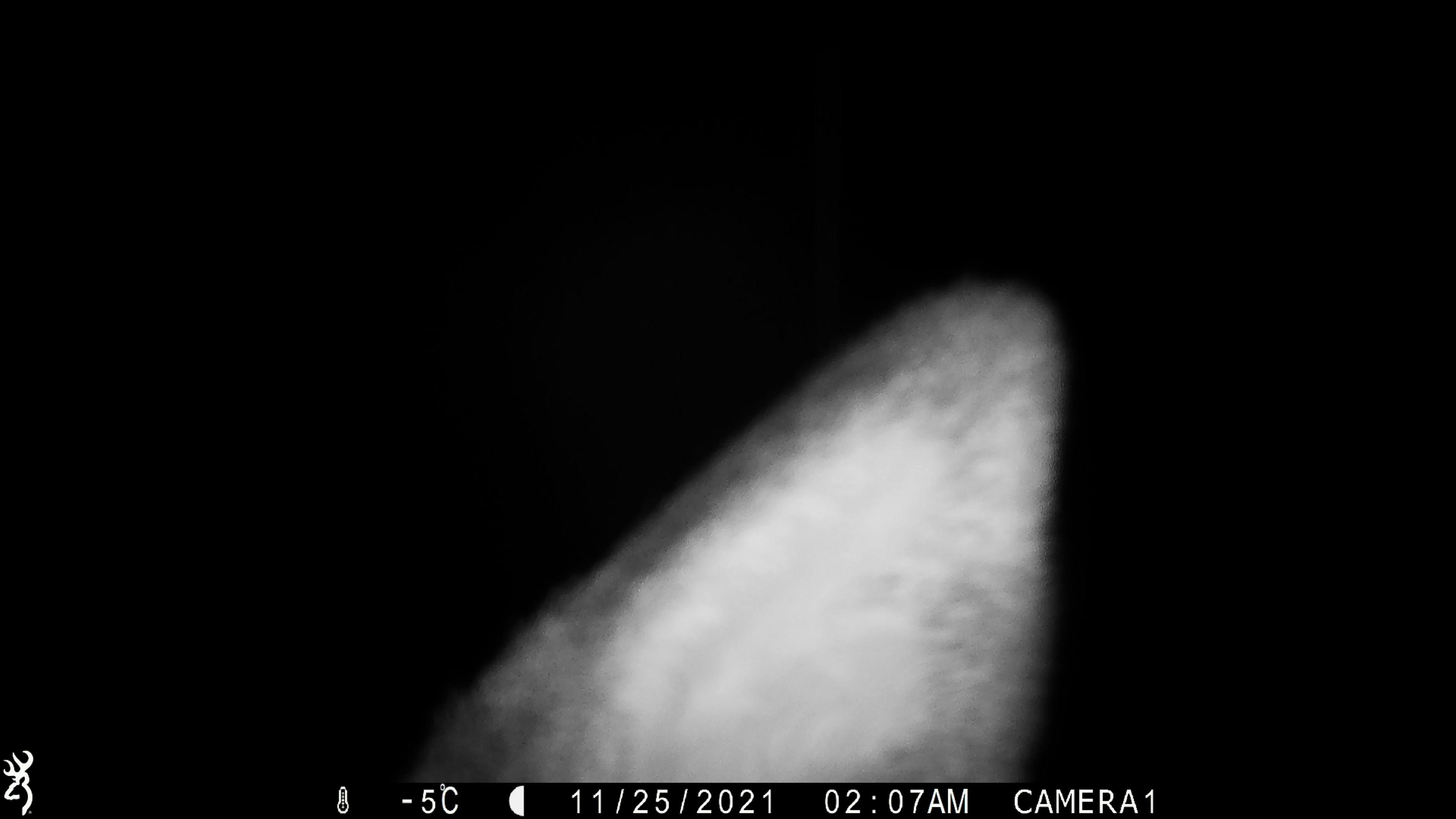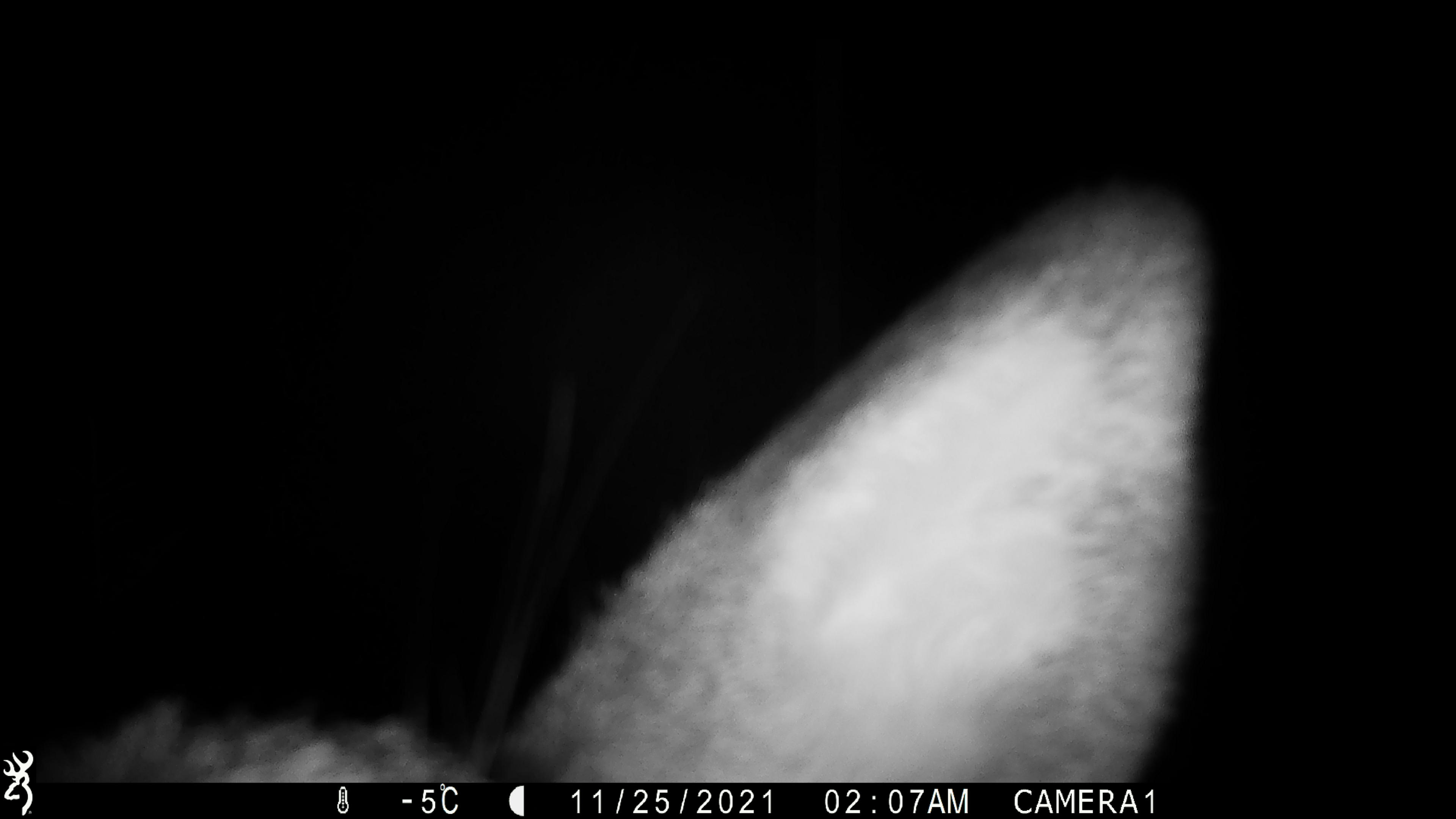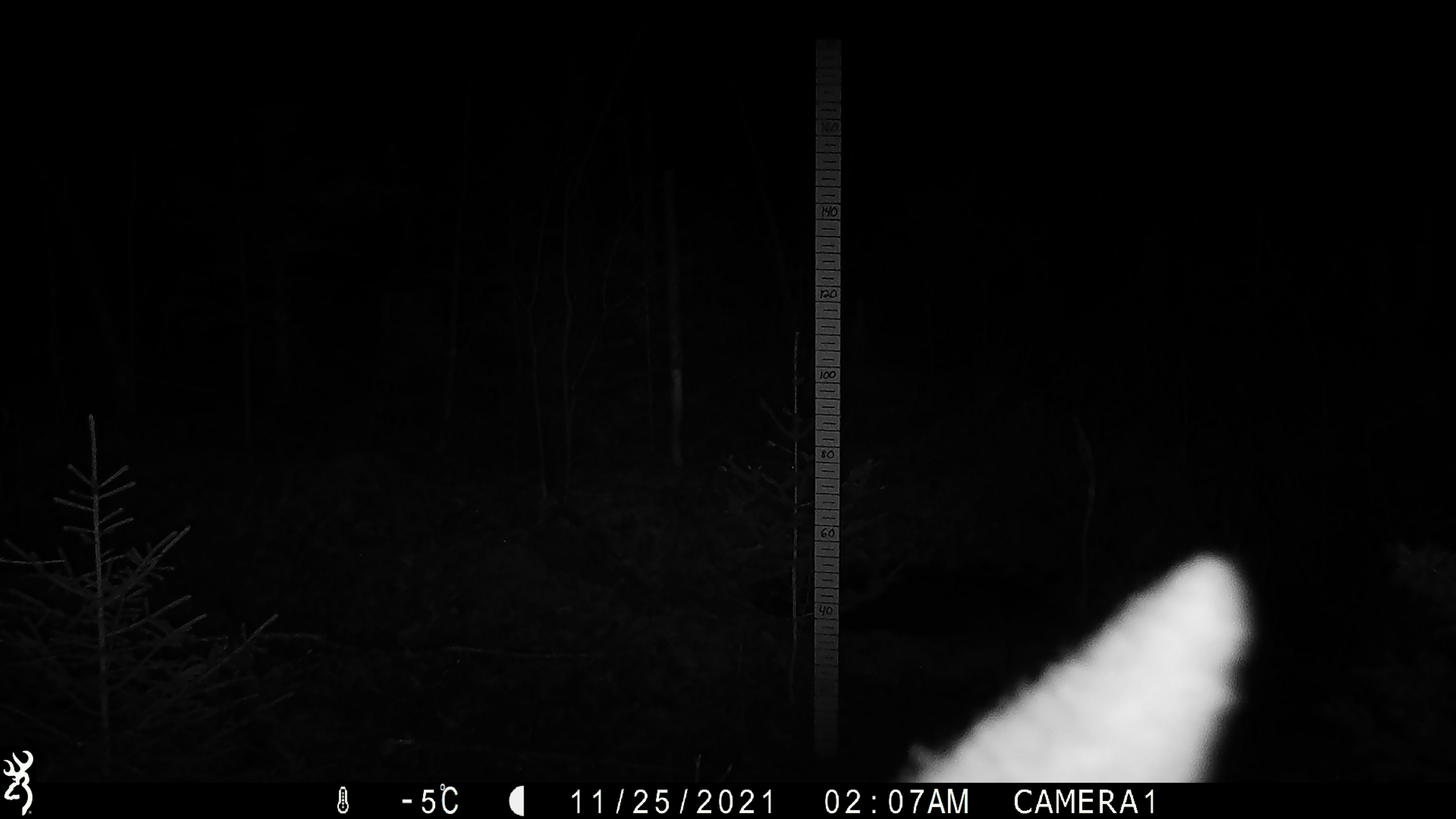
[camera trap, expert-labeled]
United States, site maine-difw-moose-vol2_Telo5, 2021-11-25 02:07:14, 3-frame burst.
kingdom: Animalia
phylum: Chordata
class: Mammalia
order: Artiodactyla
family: Cervidae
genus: Odocoileus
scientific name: Odocoileus virginianus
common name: white-tailed deer